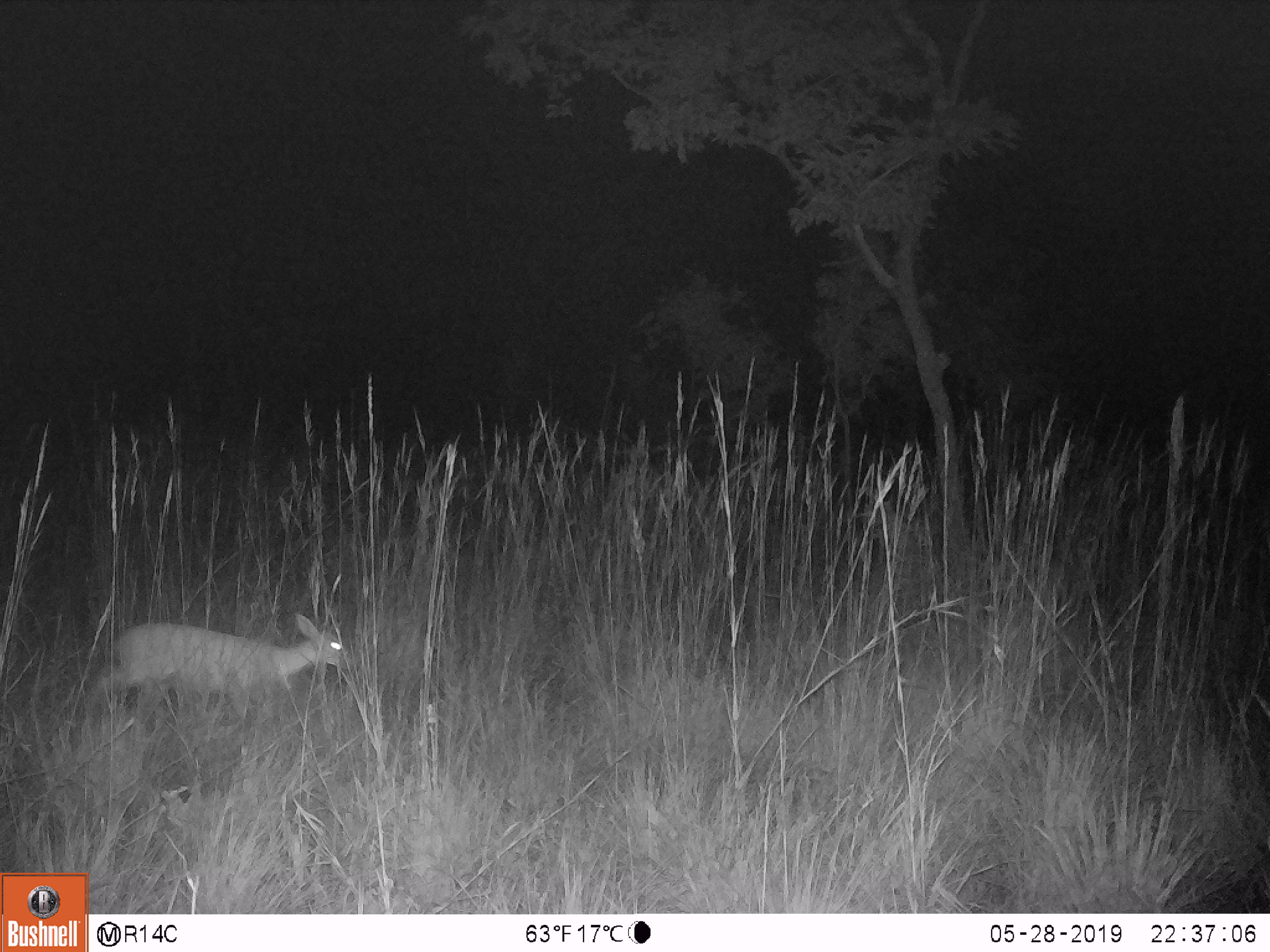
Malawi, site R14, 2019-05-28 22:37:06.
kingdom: Animalia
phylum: Chordata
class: Mammalia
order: Artiodactyla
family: Bovidae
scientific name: Antilopinae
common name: small antelope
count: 1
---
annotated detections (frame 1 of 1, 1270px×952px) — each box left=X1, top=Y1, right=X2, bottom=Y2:
small antelope: left=79, top=603, right=371, bottom=745